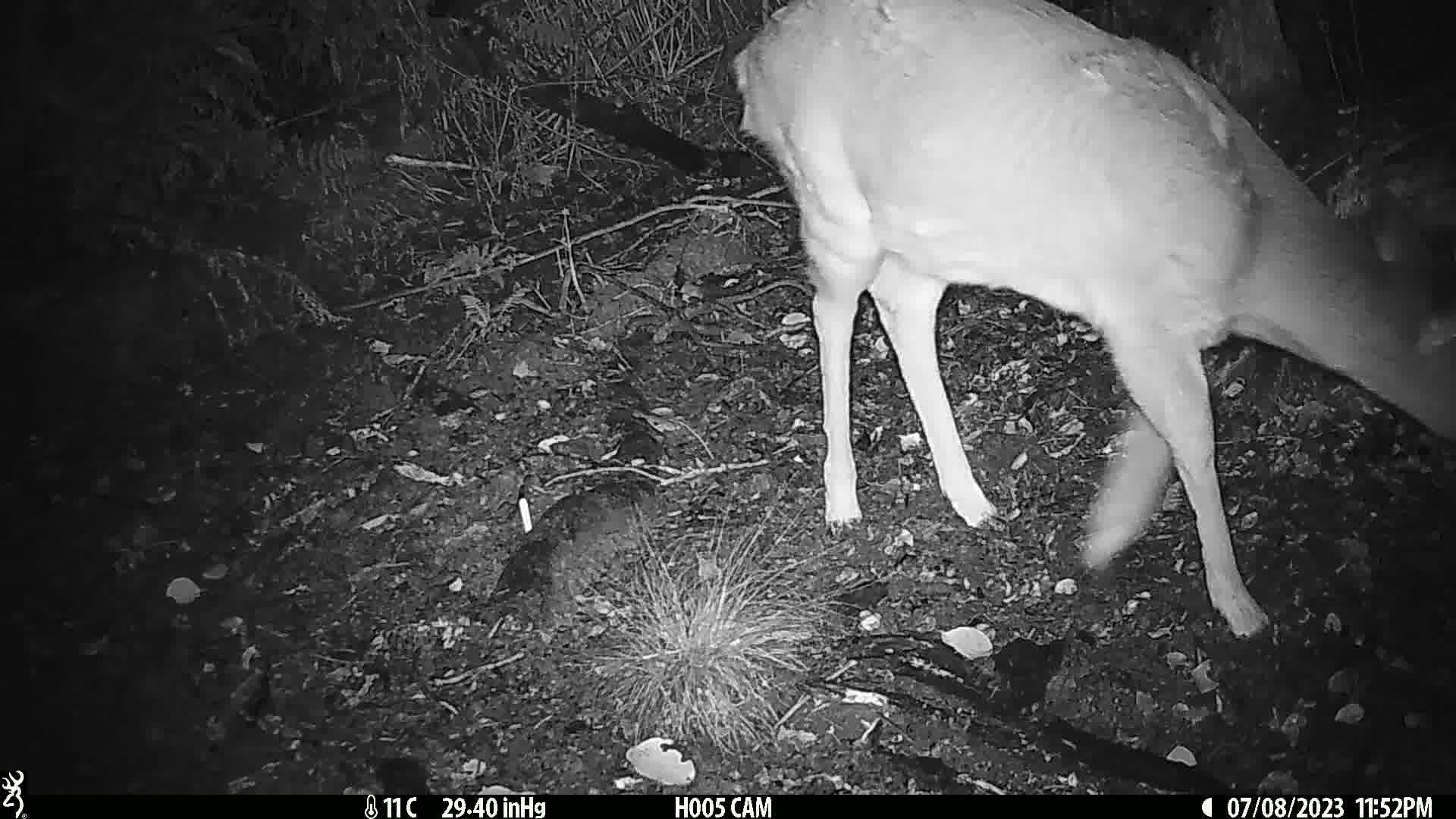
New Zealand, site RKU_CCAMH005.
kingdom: Animalia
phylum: Chordata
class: Mammalia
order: Artiodactyla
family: Cervidae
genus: Odocoileus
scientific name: Odocoileus virginianus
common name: white-tailed deer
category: white tailed deer